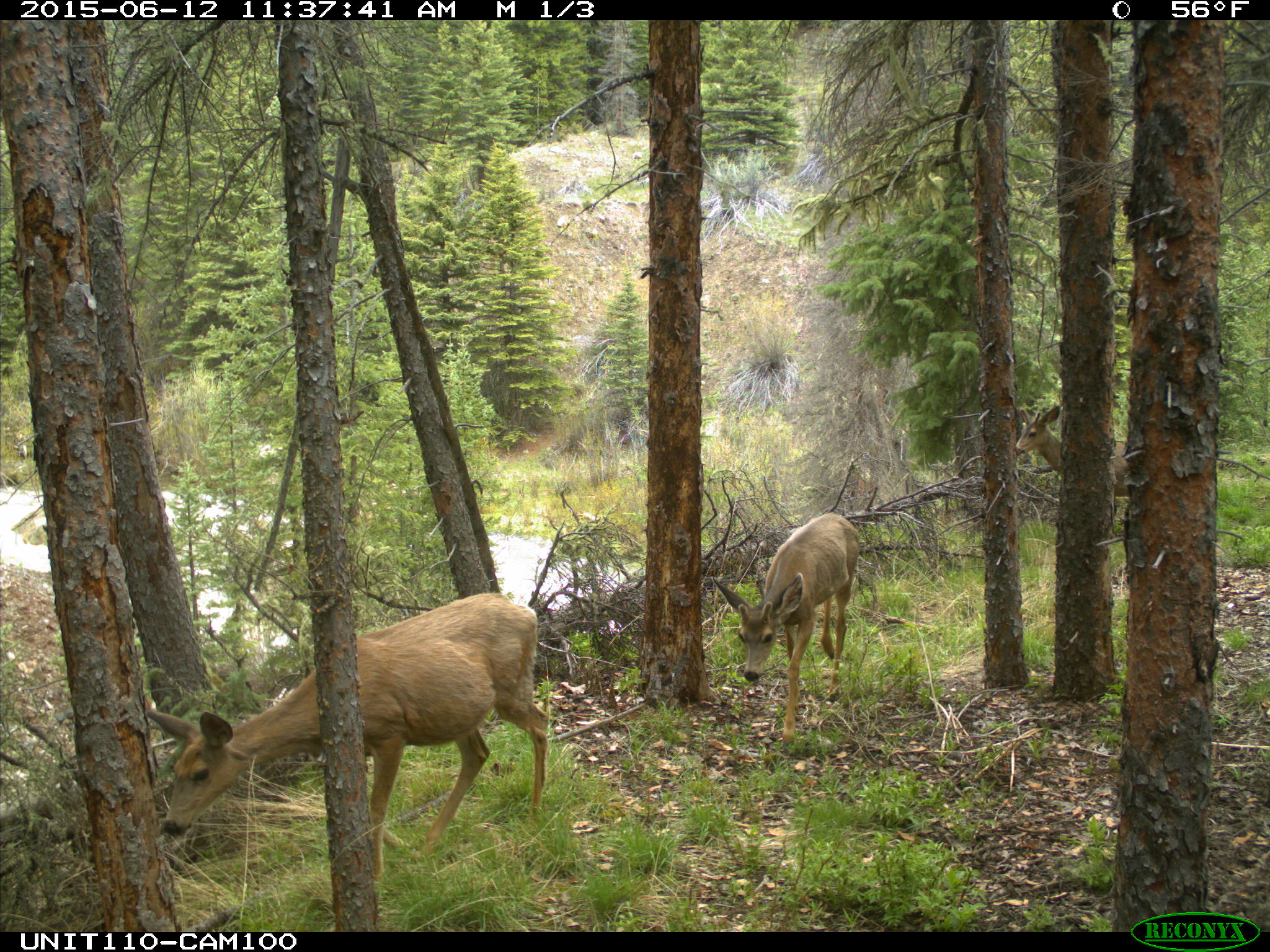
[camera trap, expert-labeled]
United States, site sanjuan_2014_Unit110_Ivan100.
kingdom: Animalia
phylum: Chordata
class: Mammalia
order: Artiodactyla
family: Cervidae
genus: Odocoileus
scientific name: Odocoileus hemionus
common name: mule deer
Odocoileus hemionus (mule deer).